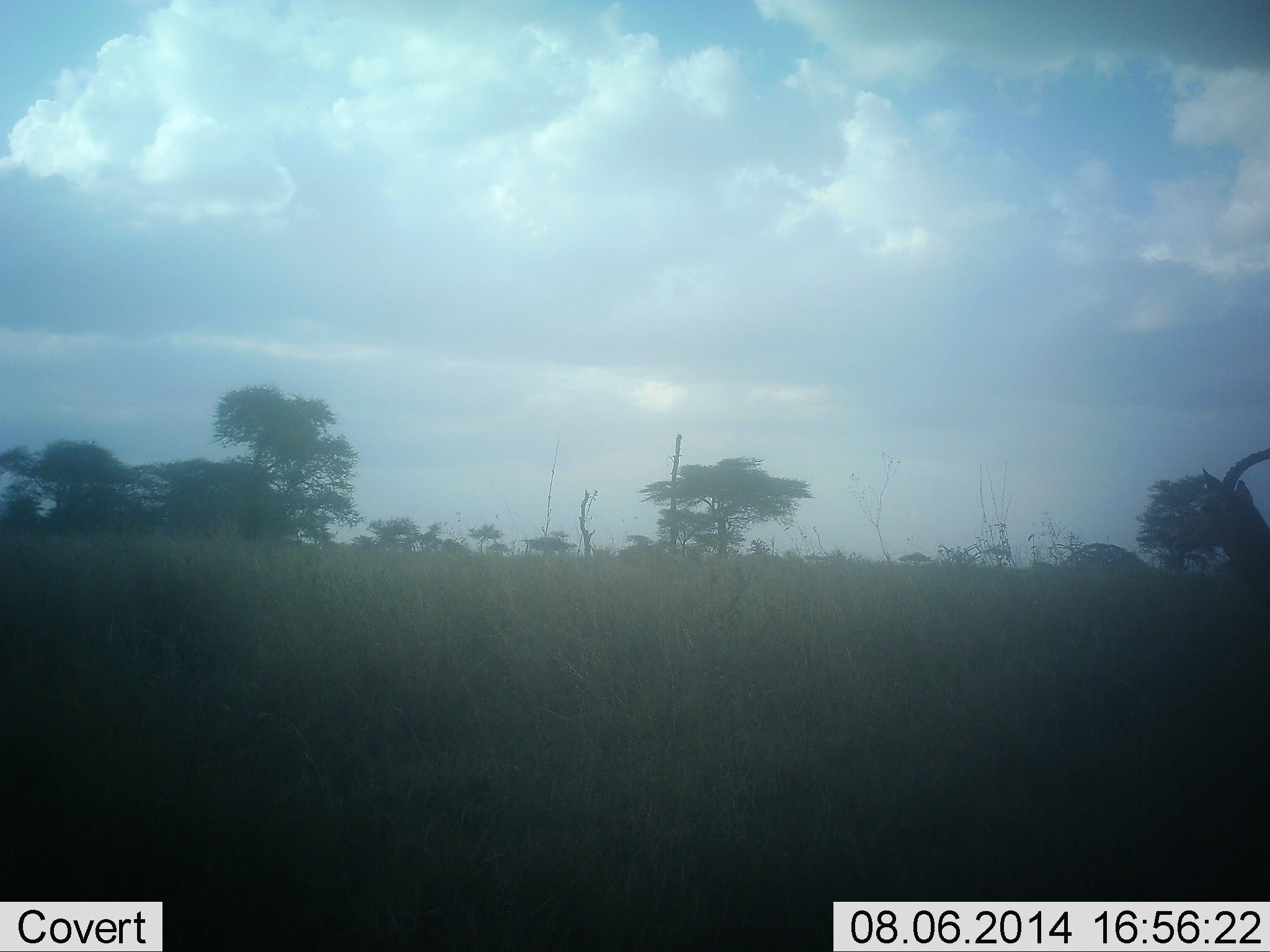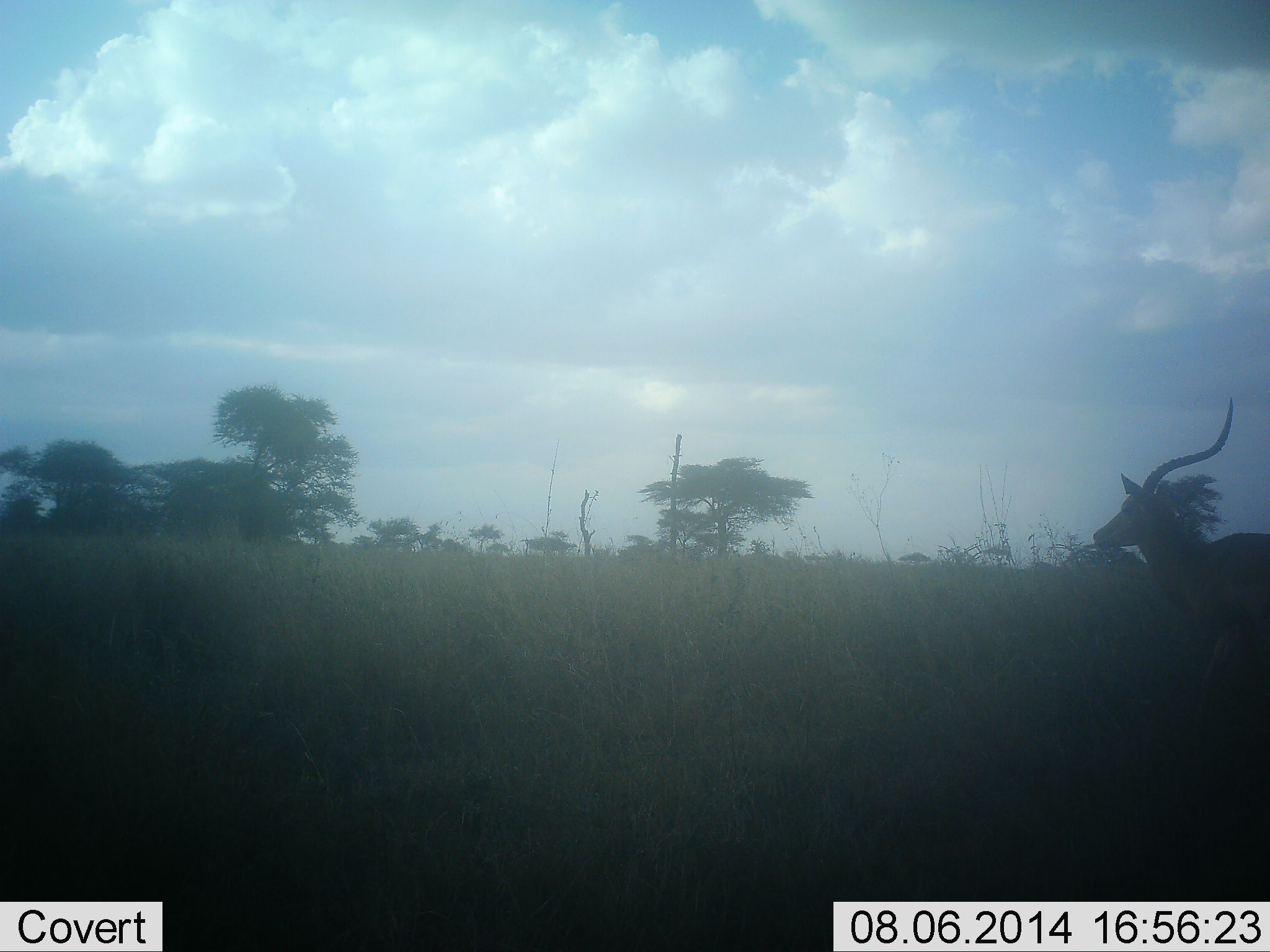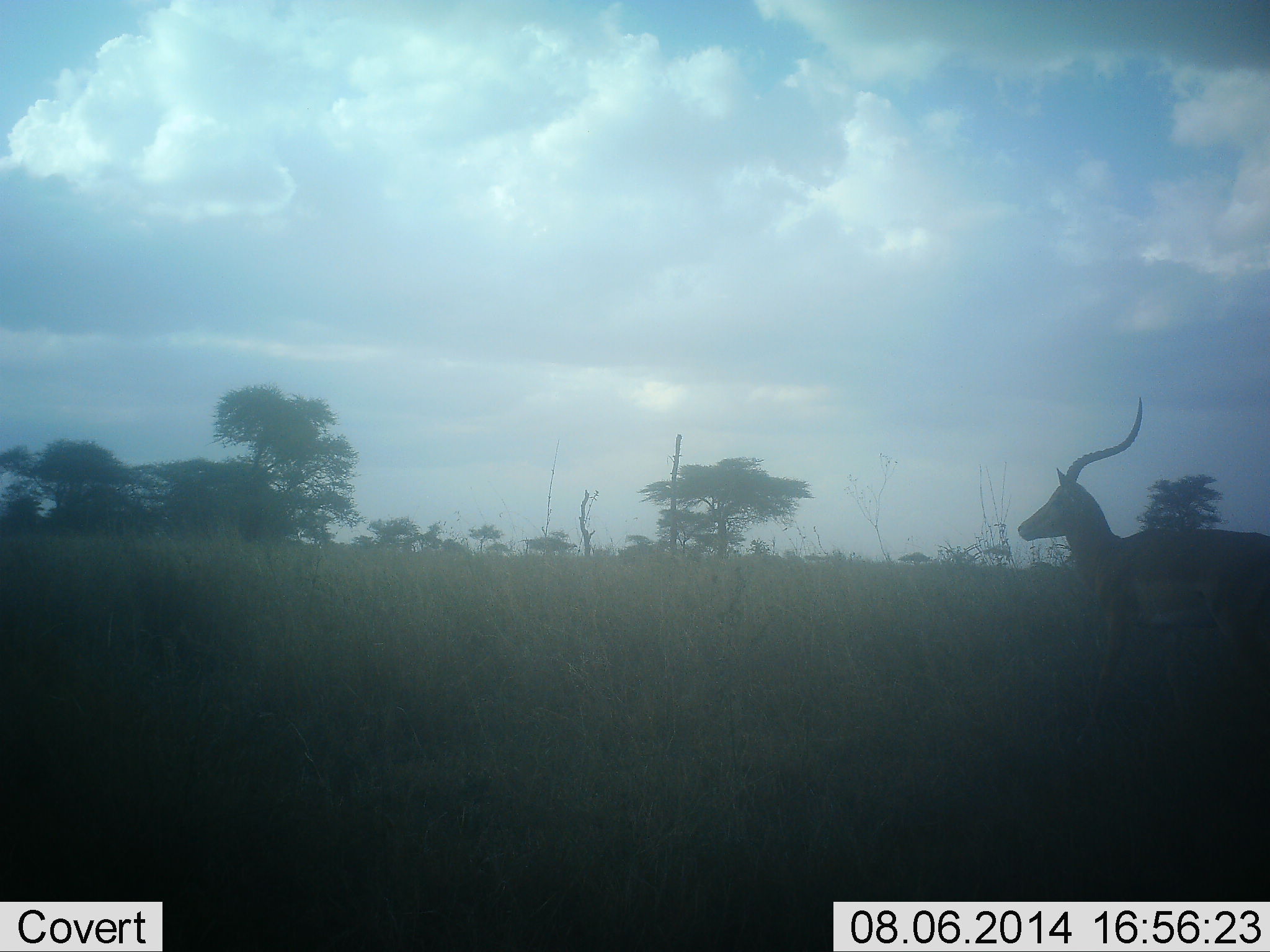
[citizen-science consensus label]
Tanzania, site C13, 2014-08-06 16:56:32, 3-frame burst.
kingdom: Animalia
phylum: Chordata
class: Mammalia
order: Artiodactyla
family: Bovidae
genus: Aepyceros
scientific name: Aepyceros melampus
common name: impala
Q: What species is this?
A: Impala (Aepyceros melampus).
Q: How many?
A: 1.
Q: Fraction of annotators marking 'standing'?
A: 0%.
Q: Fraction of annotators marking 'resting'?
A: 0%.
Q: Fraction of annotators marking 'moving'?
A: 100%.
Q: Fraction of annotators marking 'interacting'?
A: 0%.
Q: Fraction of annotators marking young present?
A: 0%.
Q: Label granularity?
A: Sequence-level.